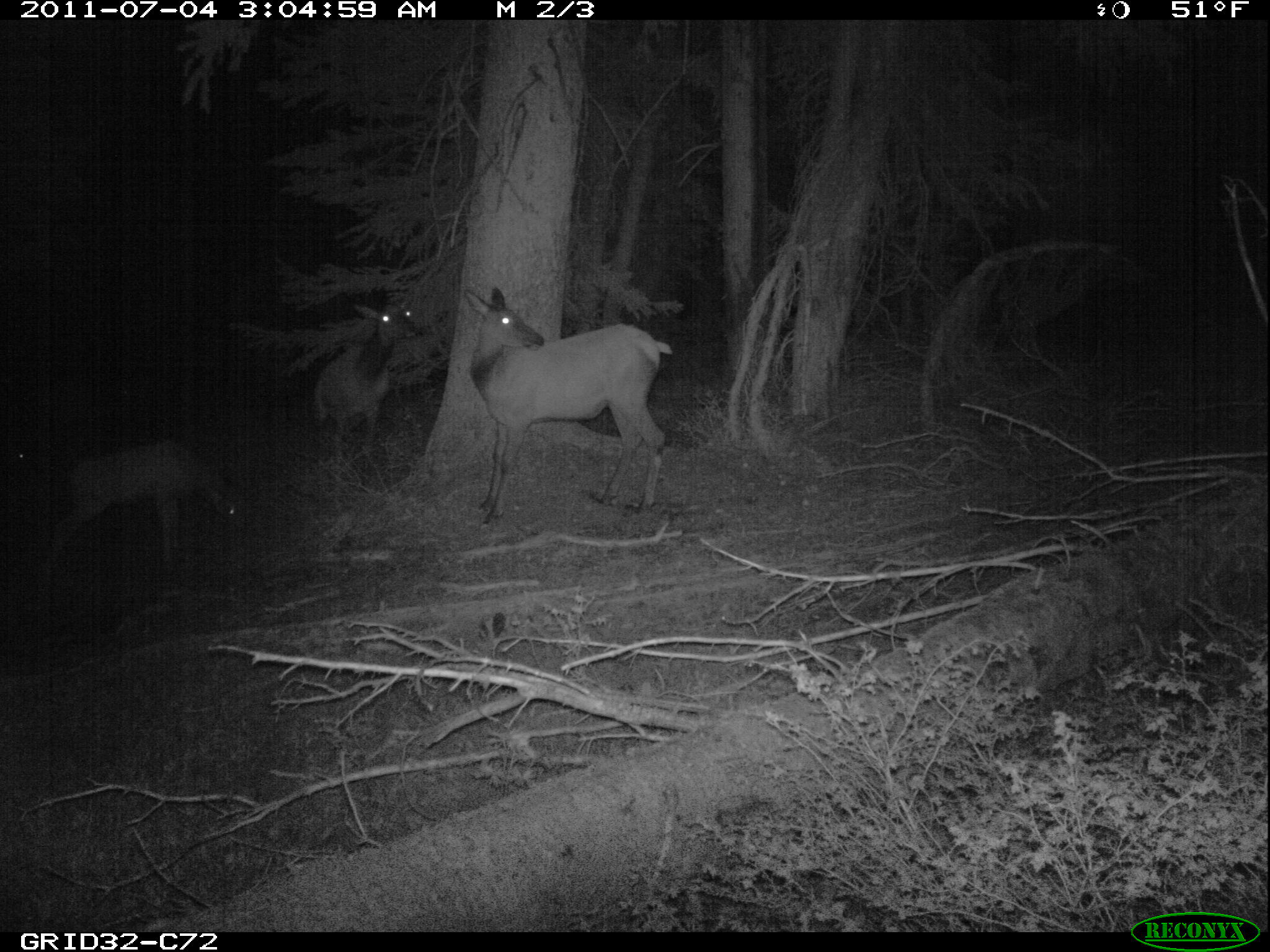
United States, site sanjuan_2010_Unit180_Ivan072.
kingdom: Animalia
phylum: Chordata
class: Mammalia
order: Artiodactyla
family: Cervidae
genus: Cervus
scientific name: Cervus elaphus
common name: red deer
Cervus elaphus (red deer).